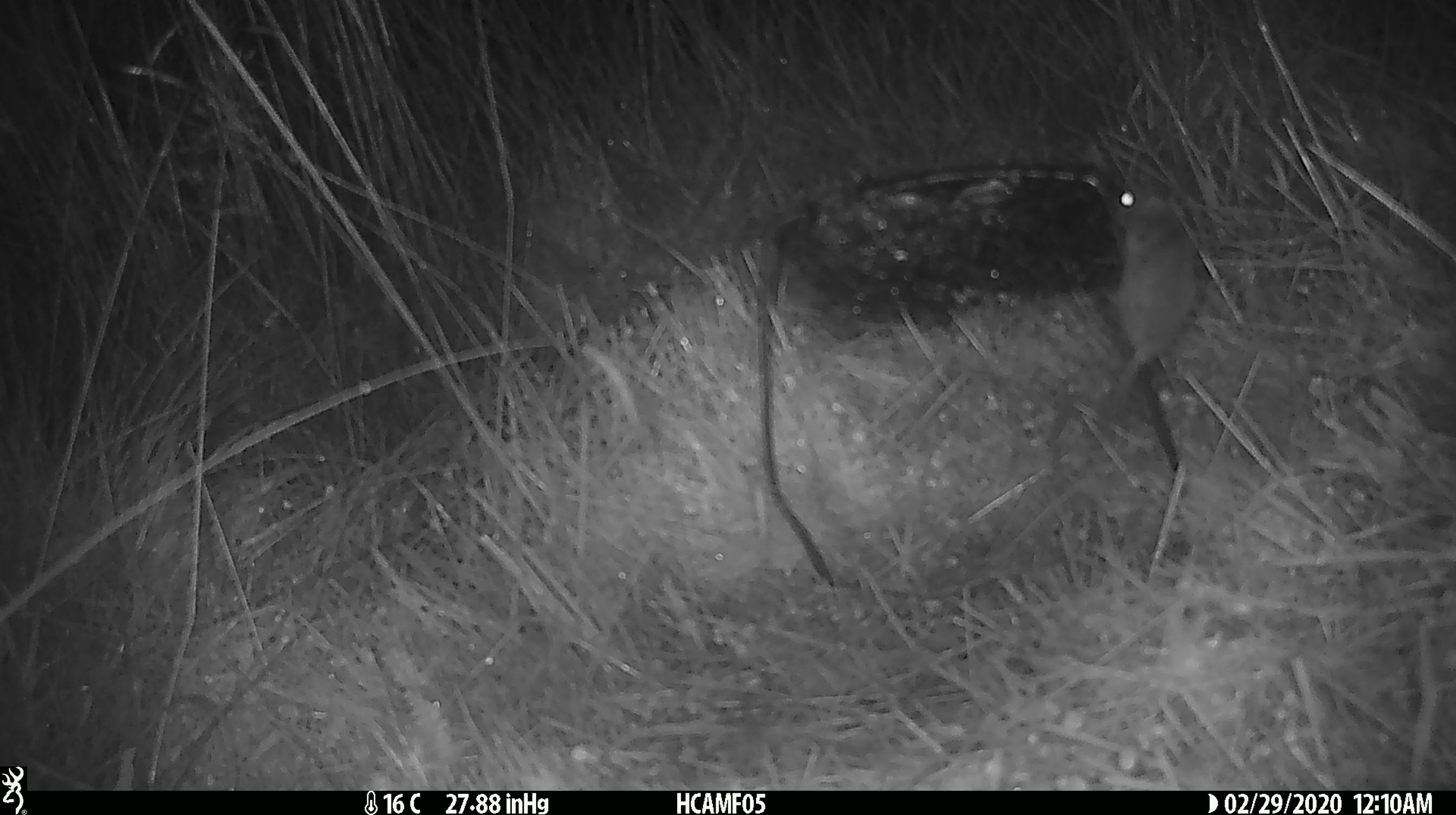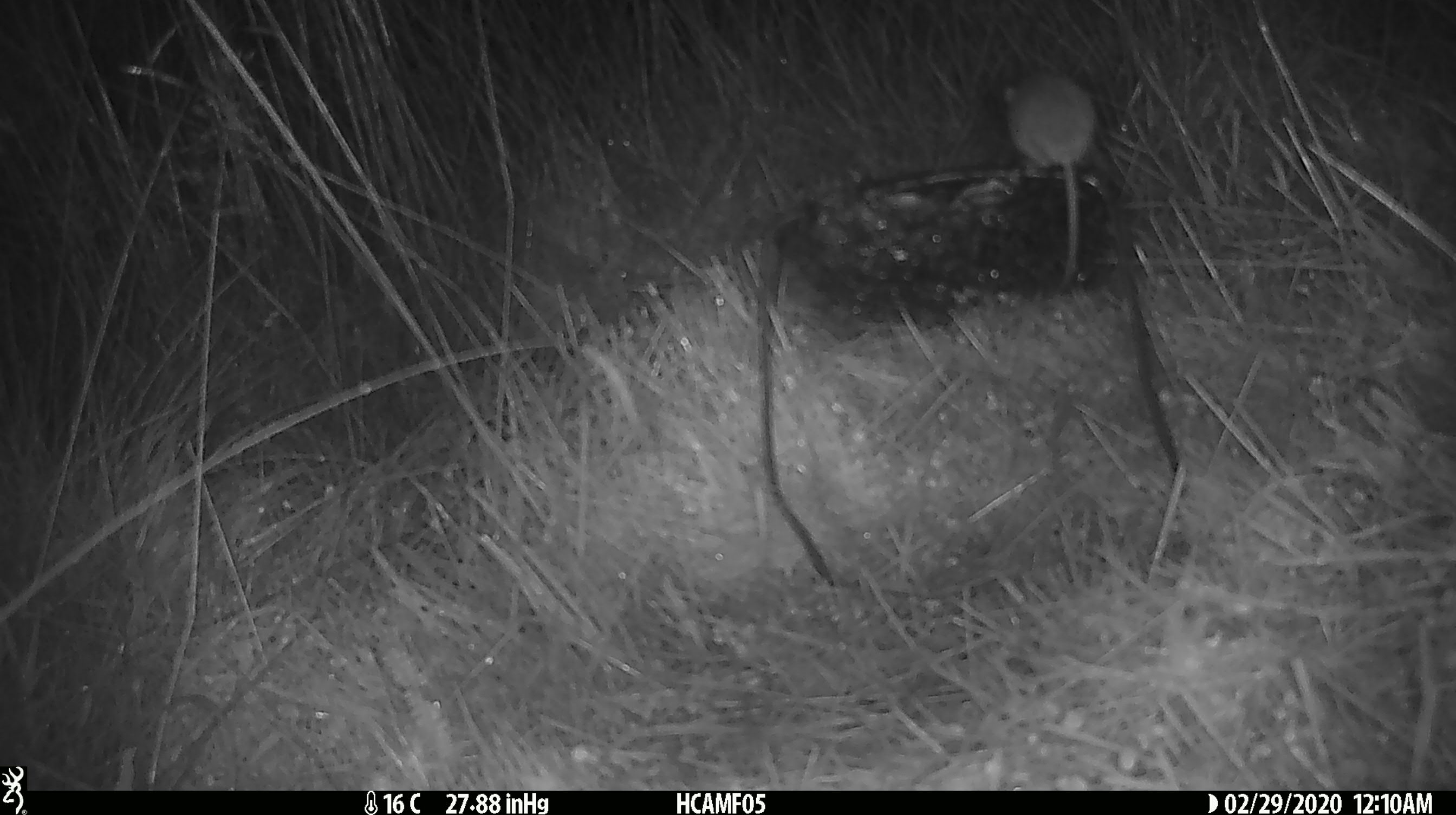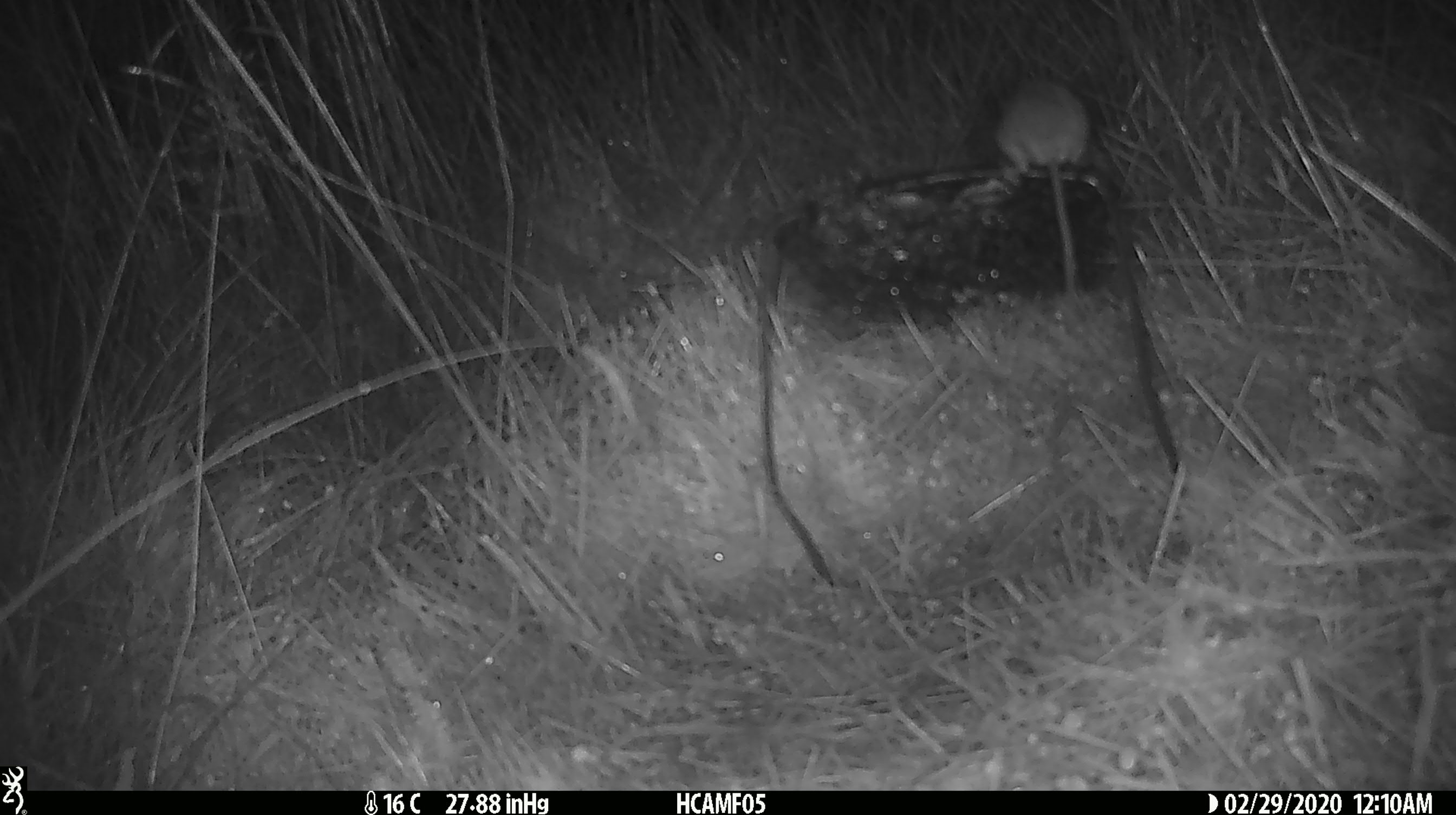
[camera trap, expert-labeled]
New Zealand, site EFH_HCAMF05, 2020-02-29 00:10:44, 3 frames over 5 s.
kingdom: Animalia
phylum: Chordata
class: Mammalia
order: Rodentia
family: Muridae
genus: Mus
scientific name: Mus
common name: mouse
Mouse (Mus).